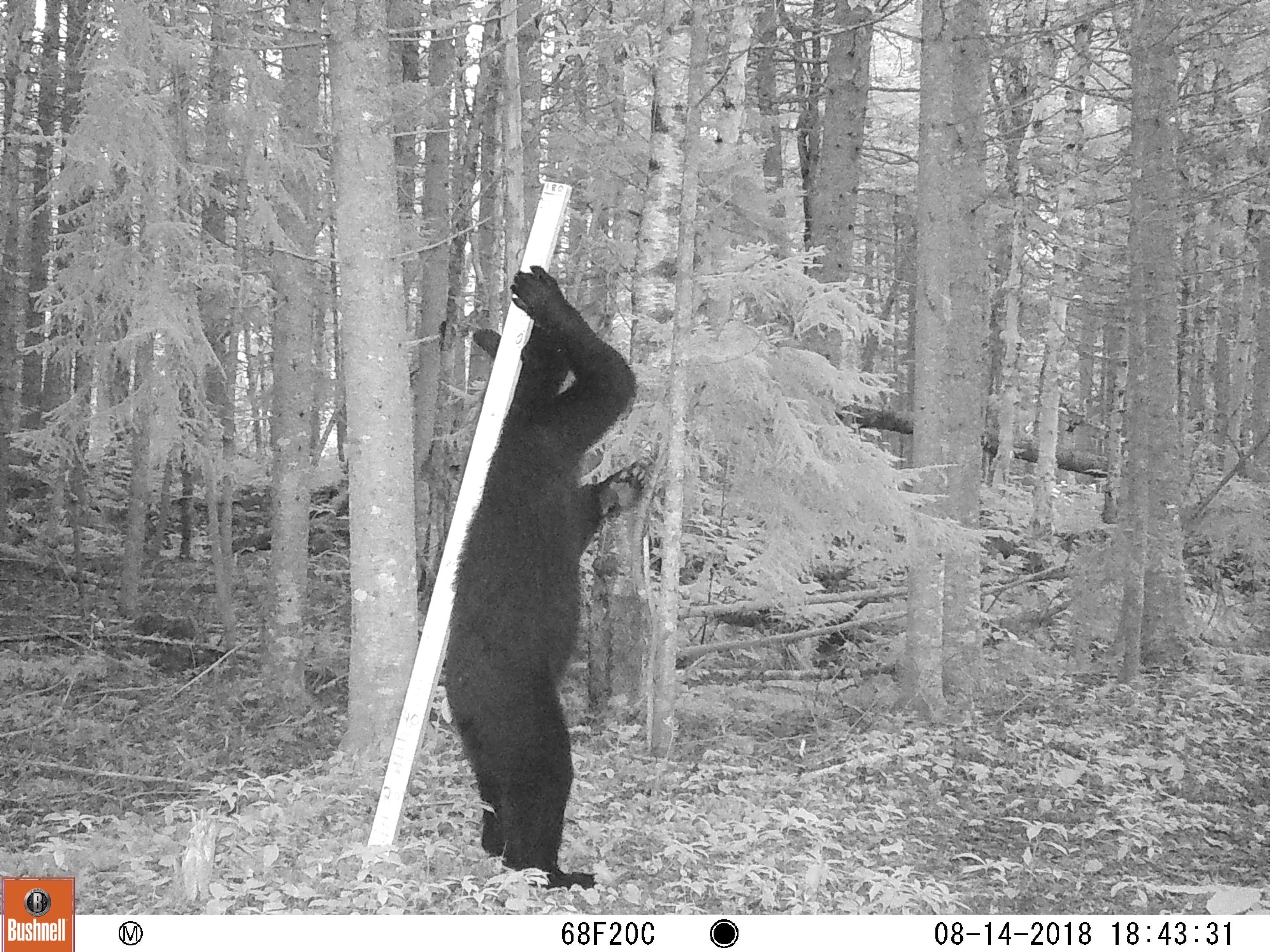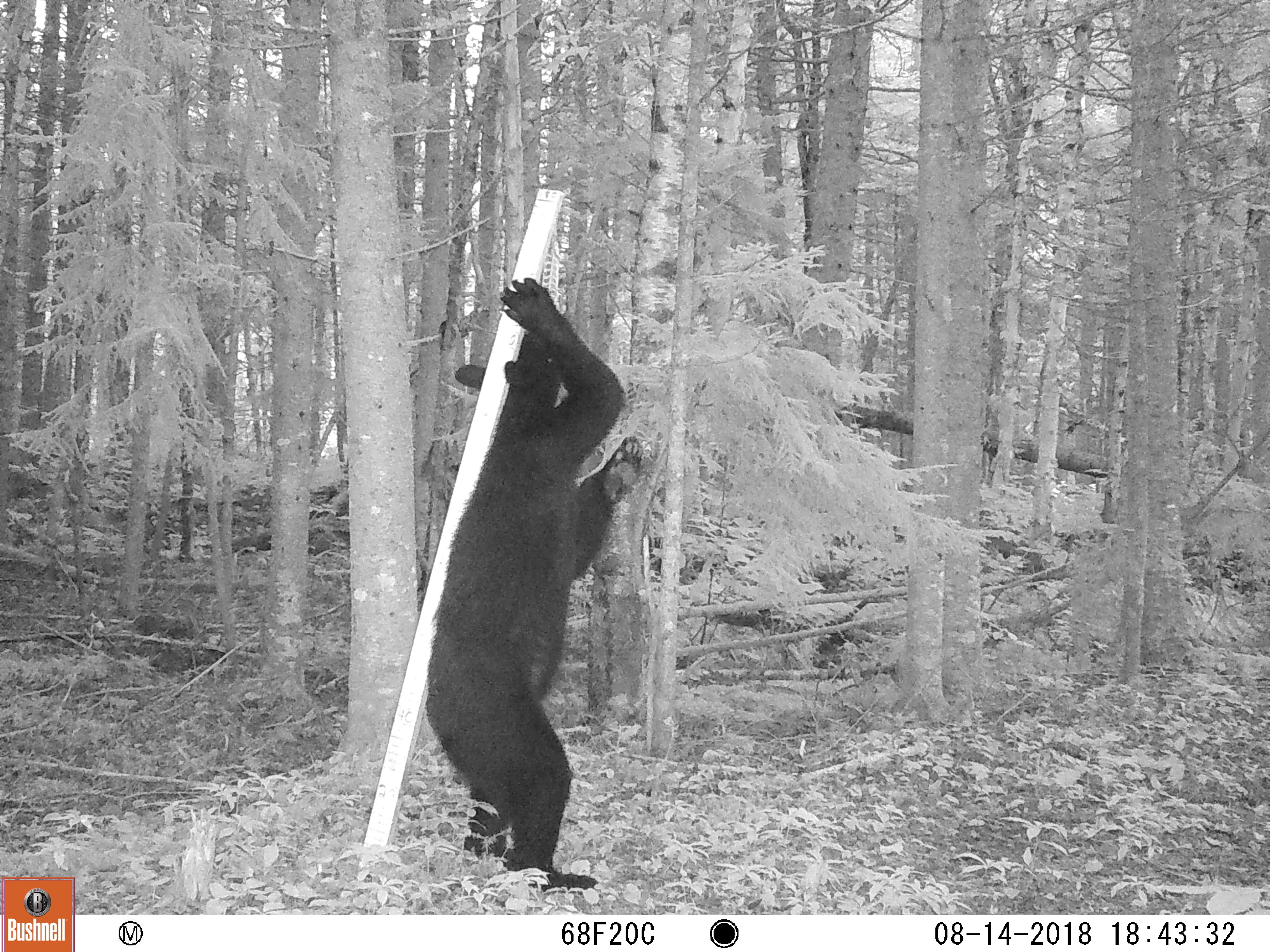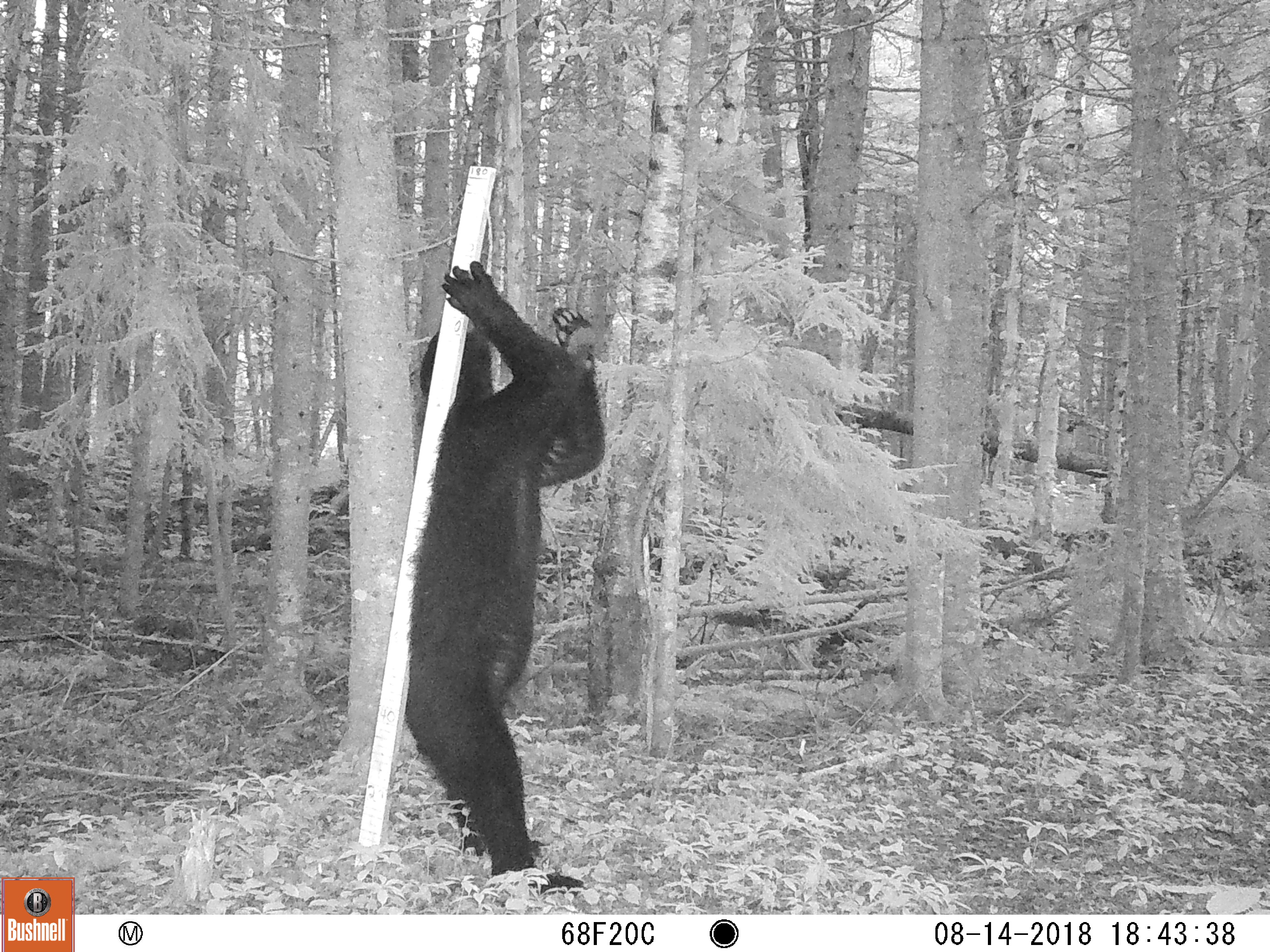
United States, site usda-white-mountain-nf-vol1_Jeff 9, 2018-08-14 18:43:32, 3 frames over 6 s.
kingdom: Animalia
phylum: Chordata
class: Mammalia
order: Carnivora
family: Ursidae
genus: Ursus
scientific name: Ursus americanus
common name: black bear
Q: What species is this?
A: Black bear (Ursus americanus).